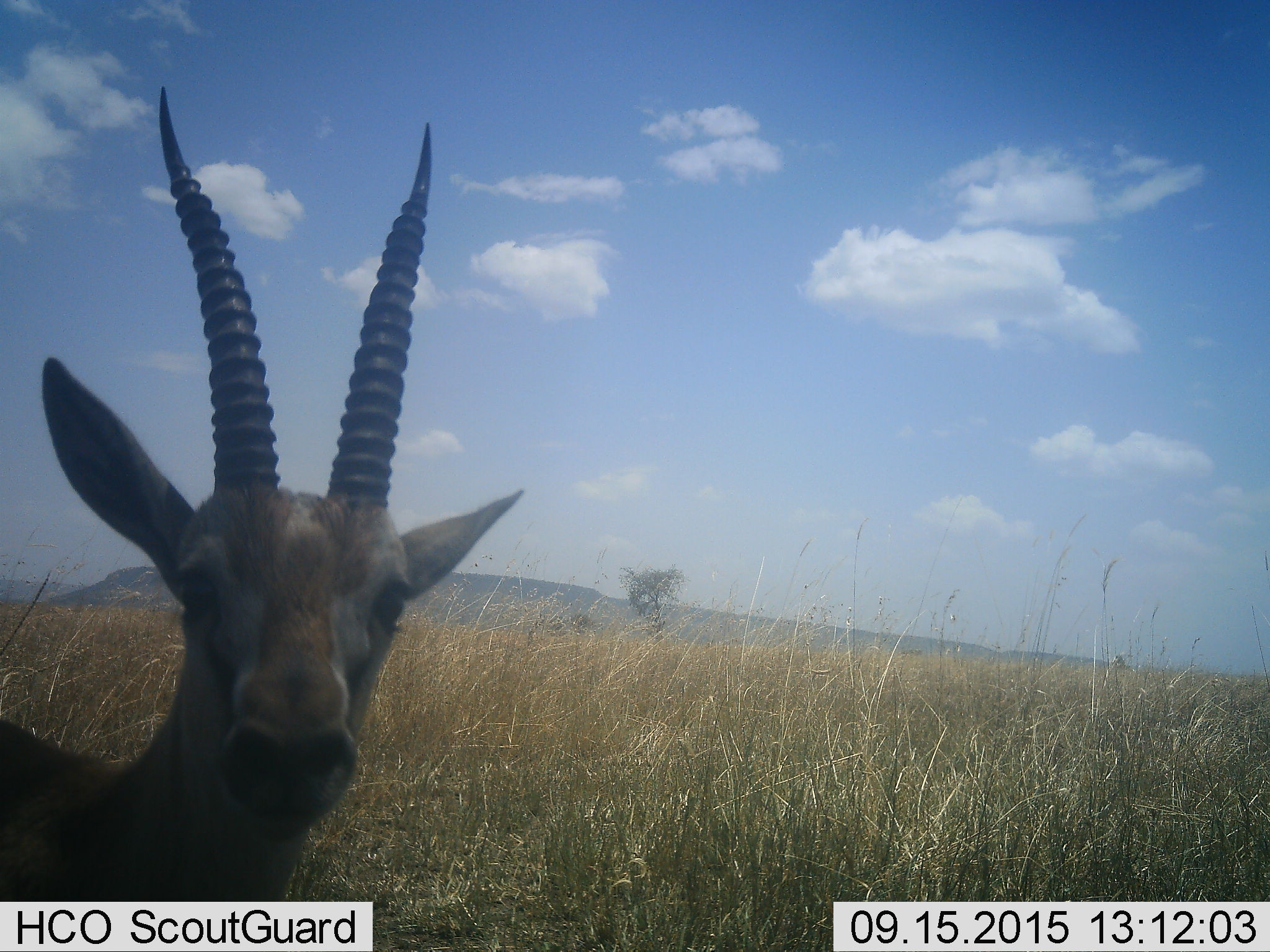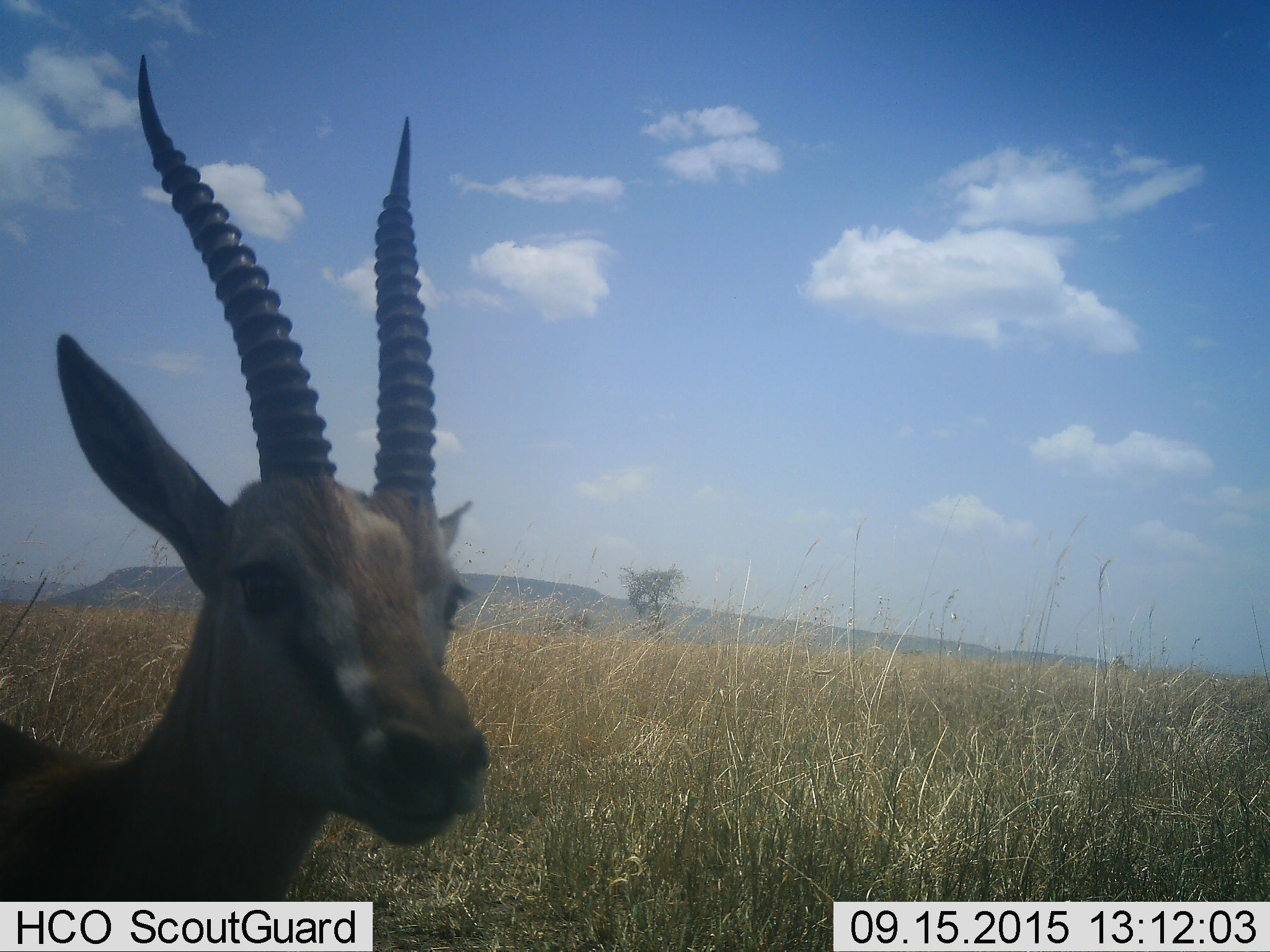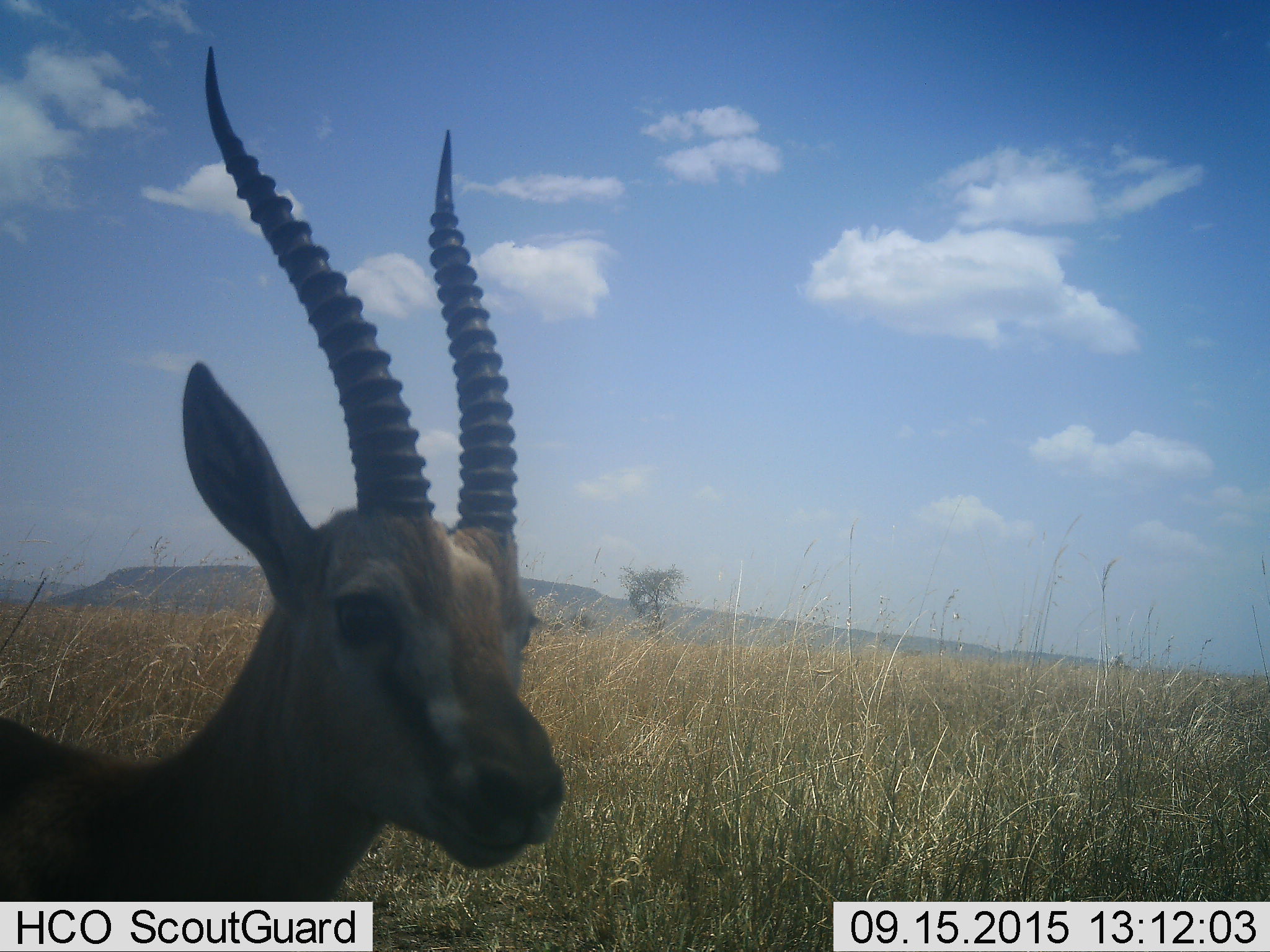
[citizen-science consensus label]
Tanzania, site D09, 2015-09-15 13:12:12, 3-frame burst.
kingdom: Animalia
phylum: Chordata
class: Mammalia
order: Artiodactyla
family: Bovidae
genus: Eudorcas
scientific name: Eudorcas thomsonii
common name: thomson's gazelle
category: gazellethomsons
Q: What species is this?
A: Gazellethomsons (thomson's gazelle) (Eudorcas thomsonii).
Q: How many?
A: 1.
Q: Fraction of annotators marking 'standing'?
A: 92%.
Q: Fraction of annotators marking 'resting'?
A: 0%.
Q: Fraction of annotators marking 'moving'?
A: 17%.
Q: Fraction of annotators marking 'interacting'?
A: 0%.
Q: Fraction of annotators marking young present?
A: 0%.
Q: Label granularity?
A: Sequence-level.